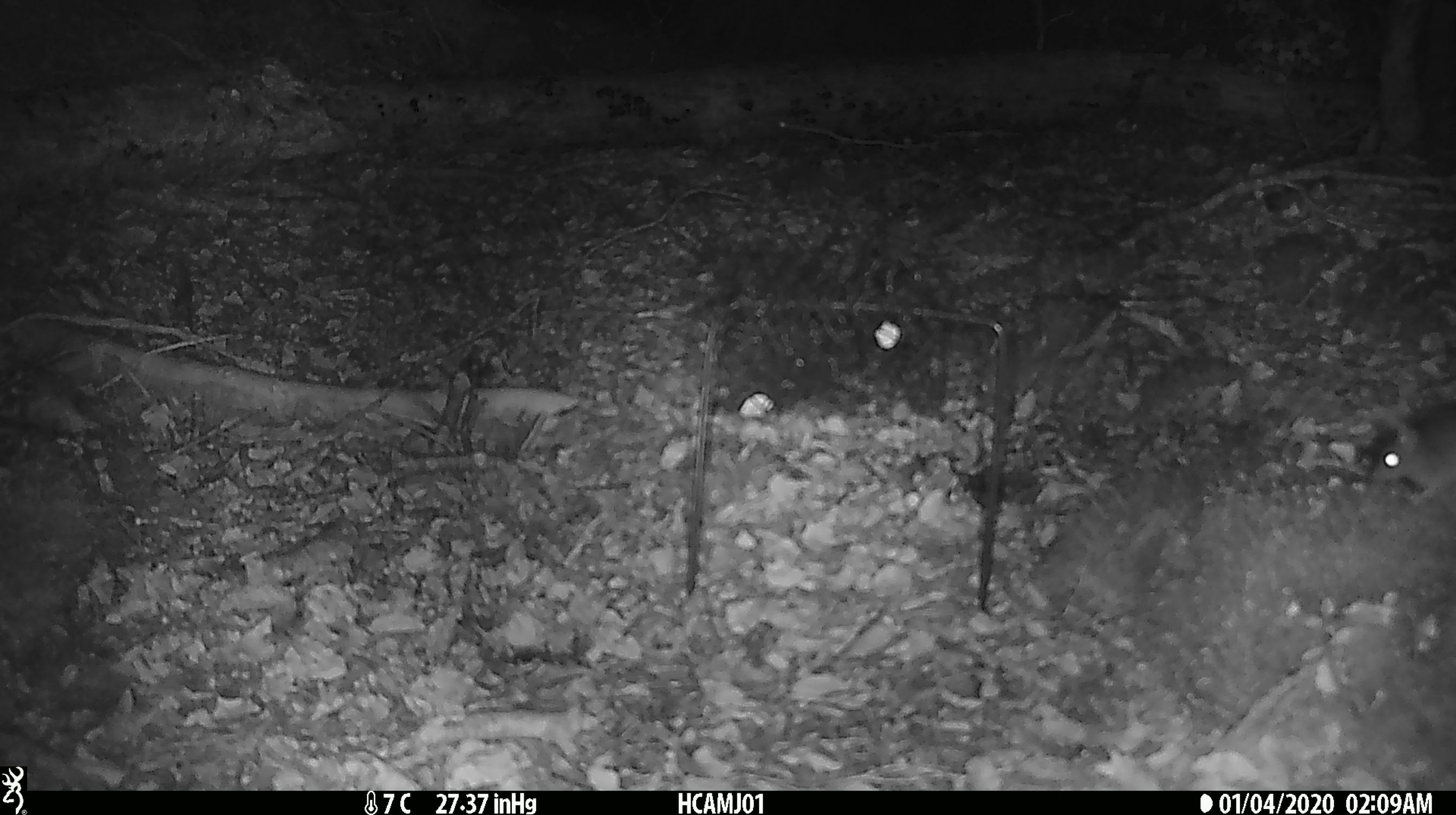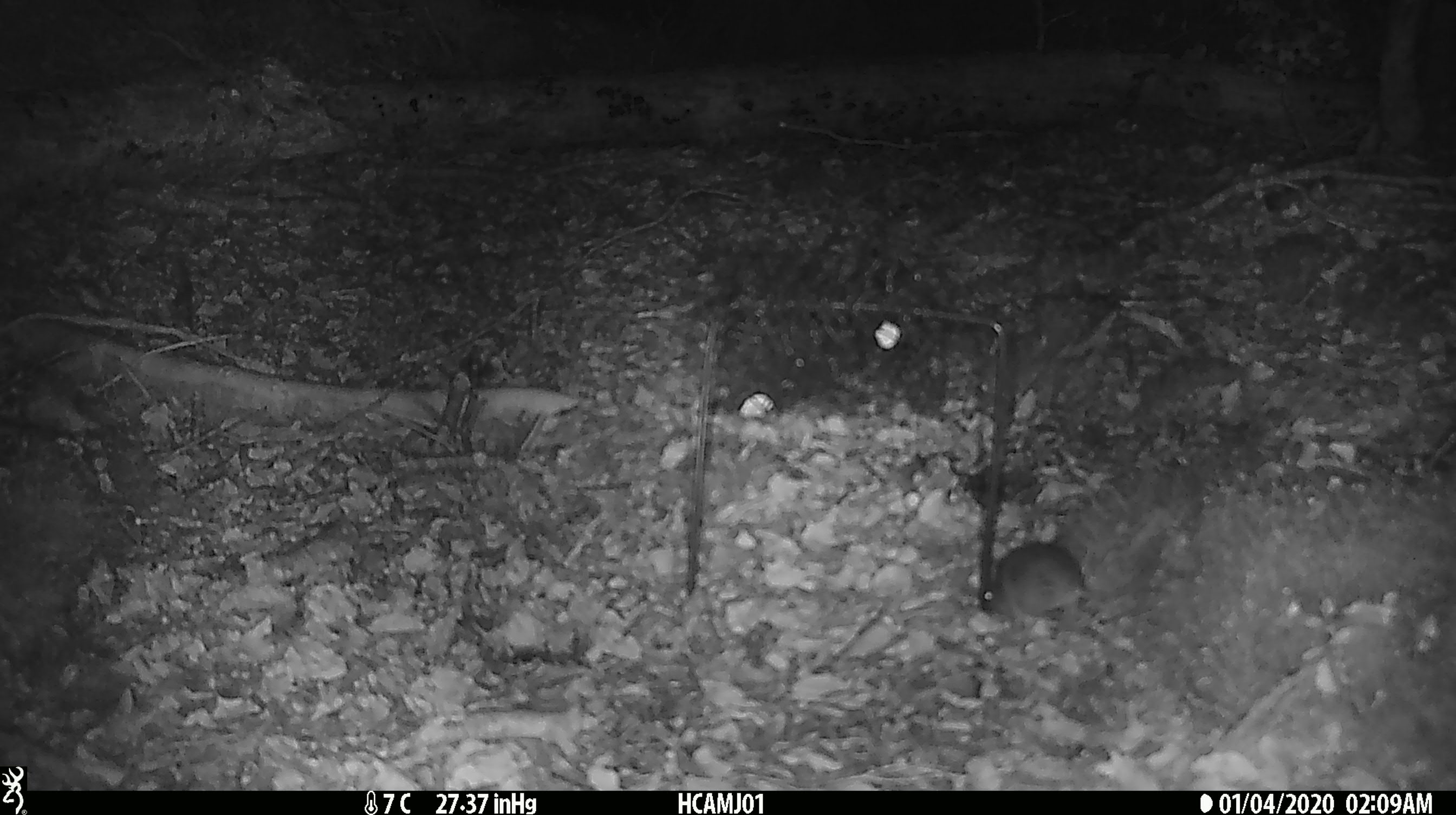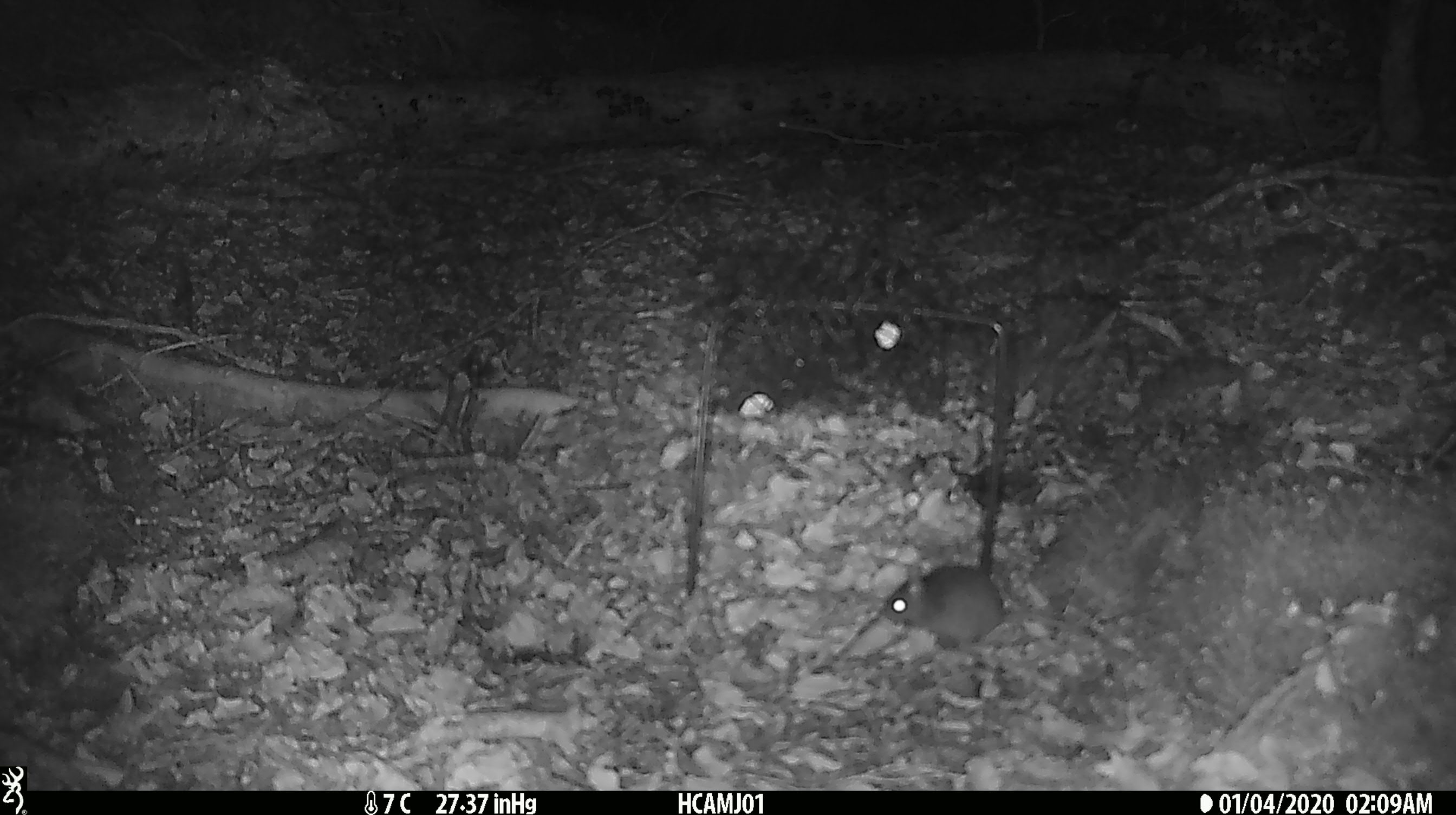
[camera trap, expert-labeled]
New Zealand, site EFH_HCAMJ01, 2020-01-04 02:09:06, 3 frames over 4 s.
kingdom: Animalia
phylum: Chordata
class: Mammalia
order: Rodentia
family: Muridae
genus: Mus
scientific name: Mus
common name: mouse